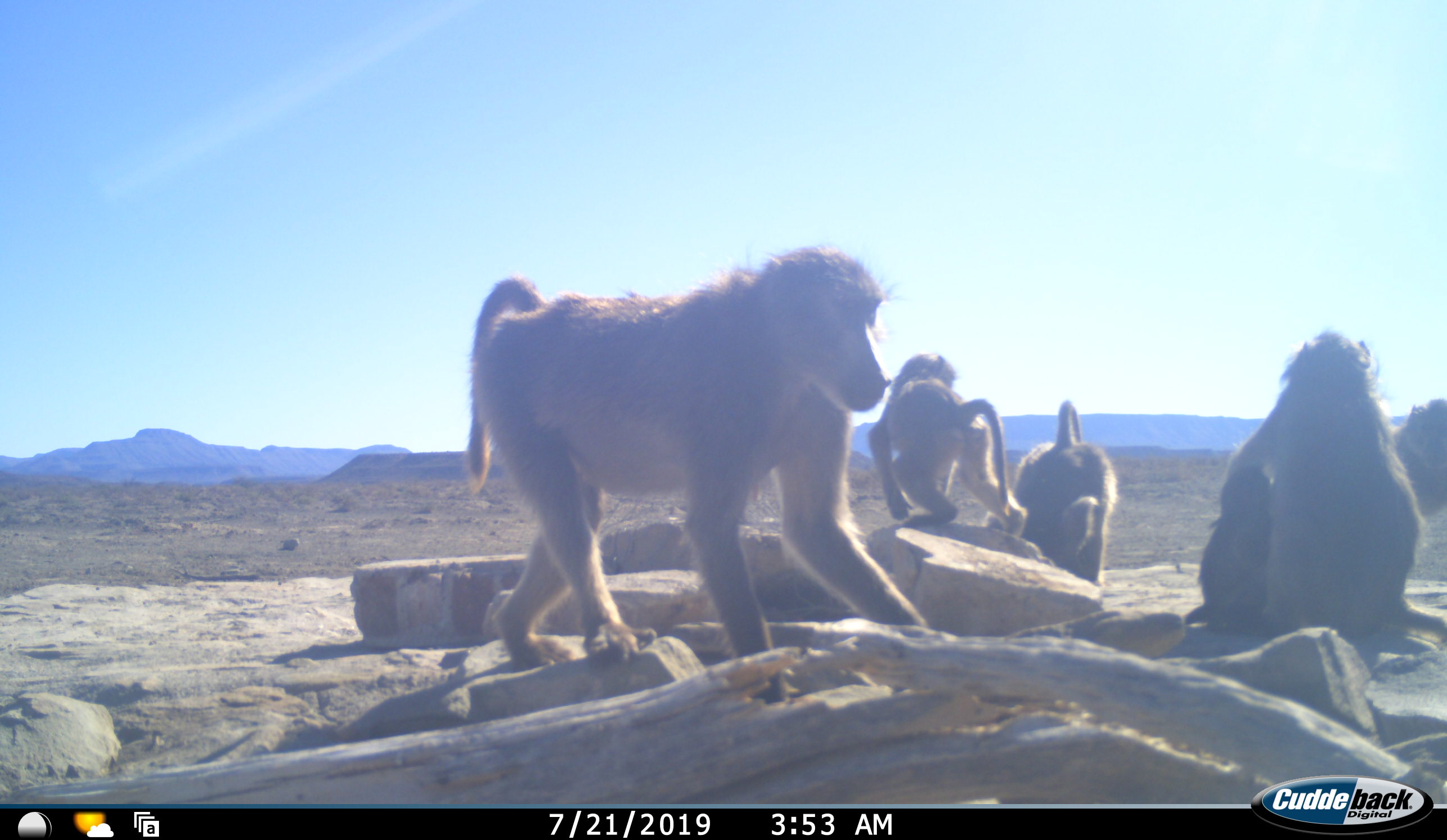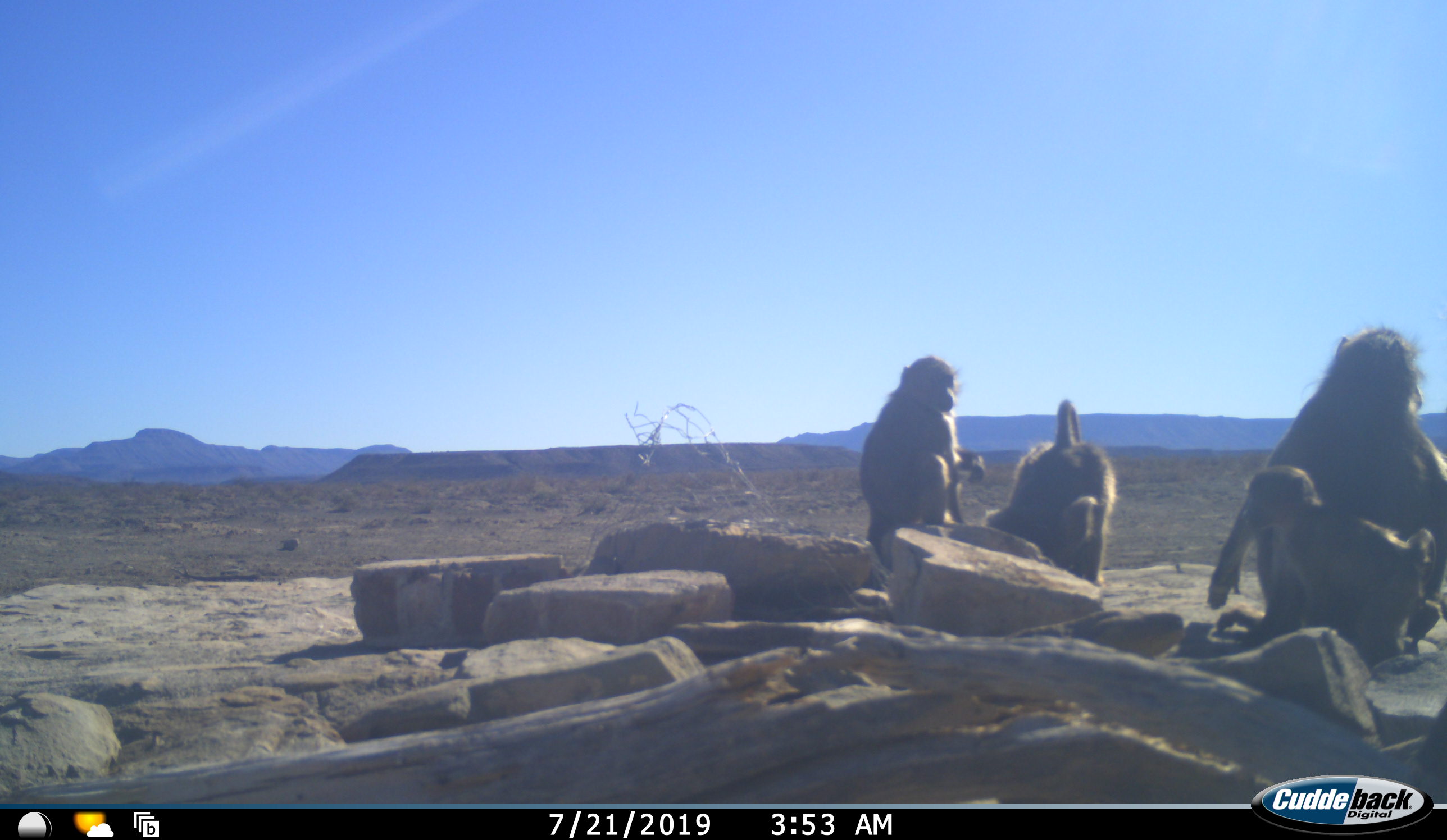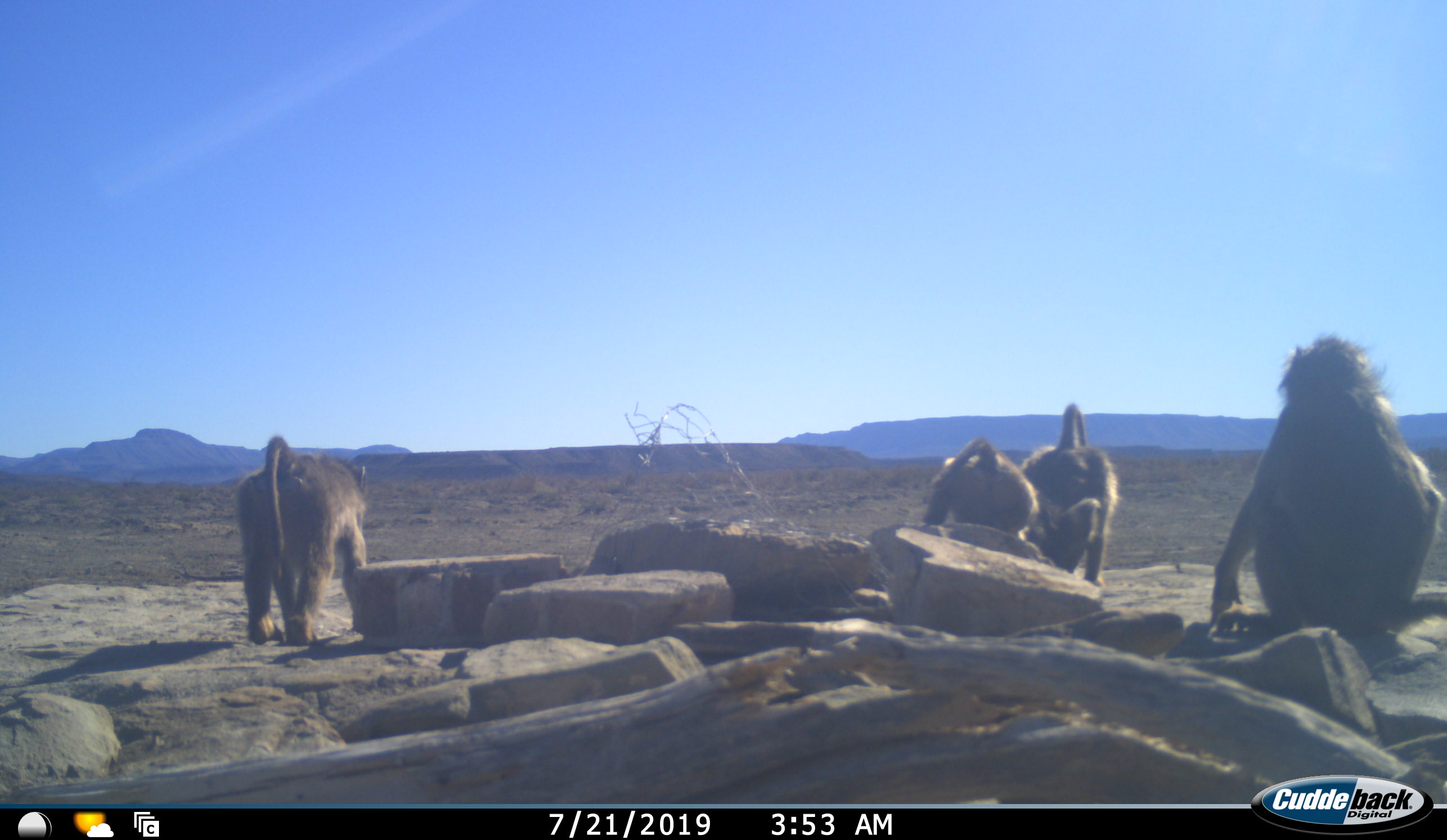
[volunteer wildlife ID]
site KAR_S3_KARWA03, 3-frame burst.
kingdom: Animalia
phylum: Chordata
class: Mammalia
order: Primates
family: Cercopithecidae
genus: Papio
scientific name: Papio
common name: baboon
Baboon (Papio), count 6. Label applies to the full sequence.